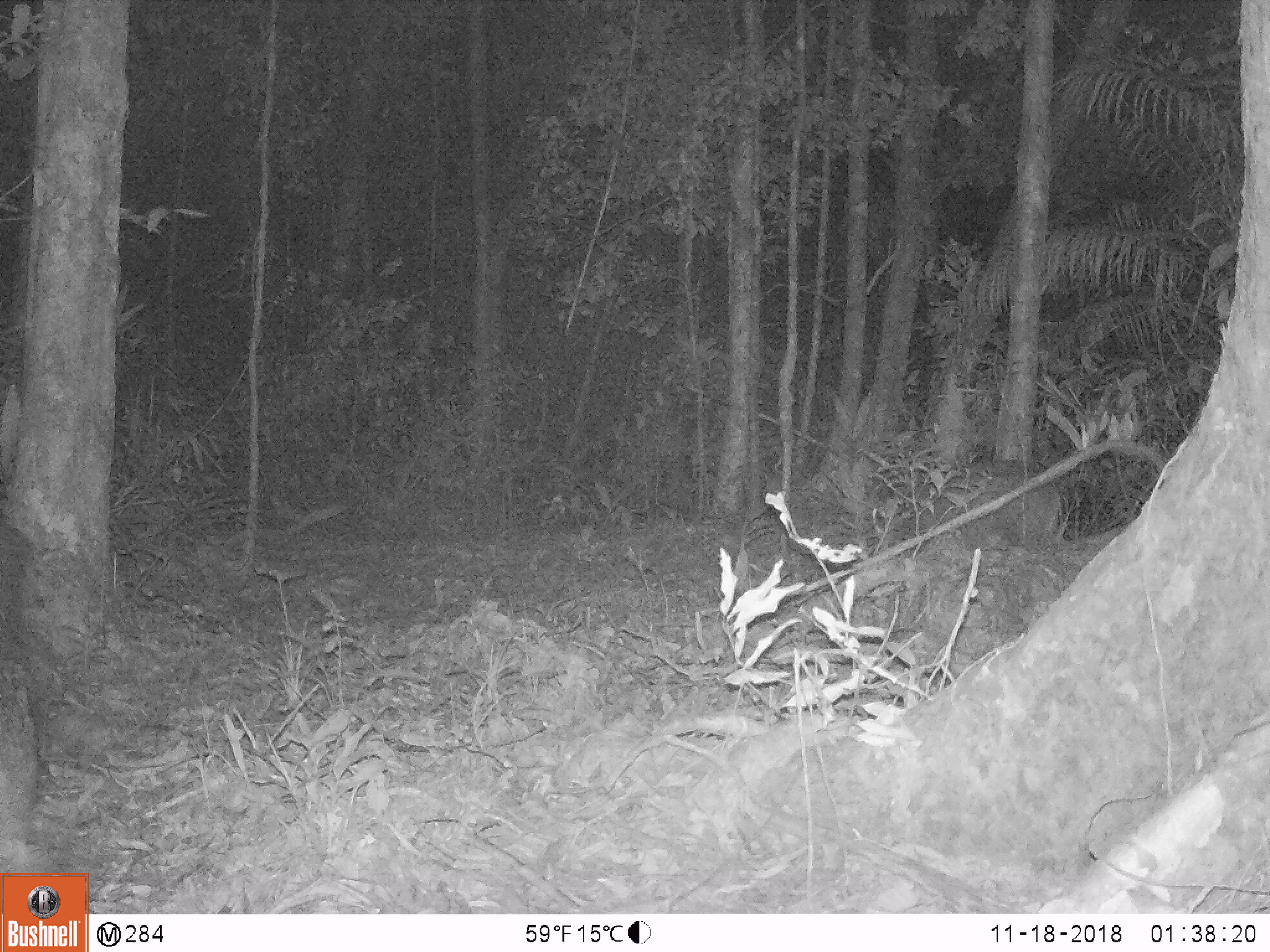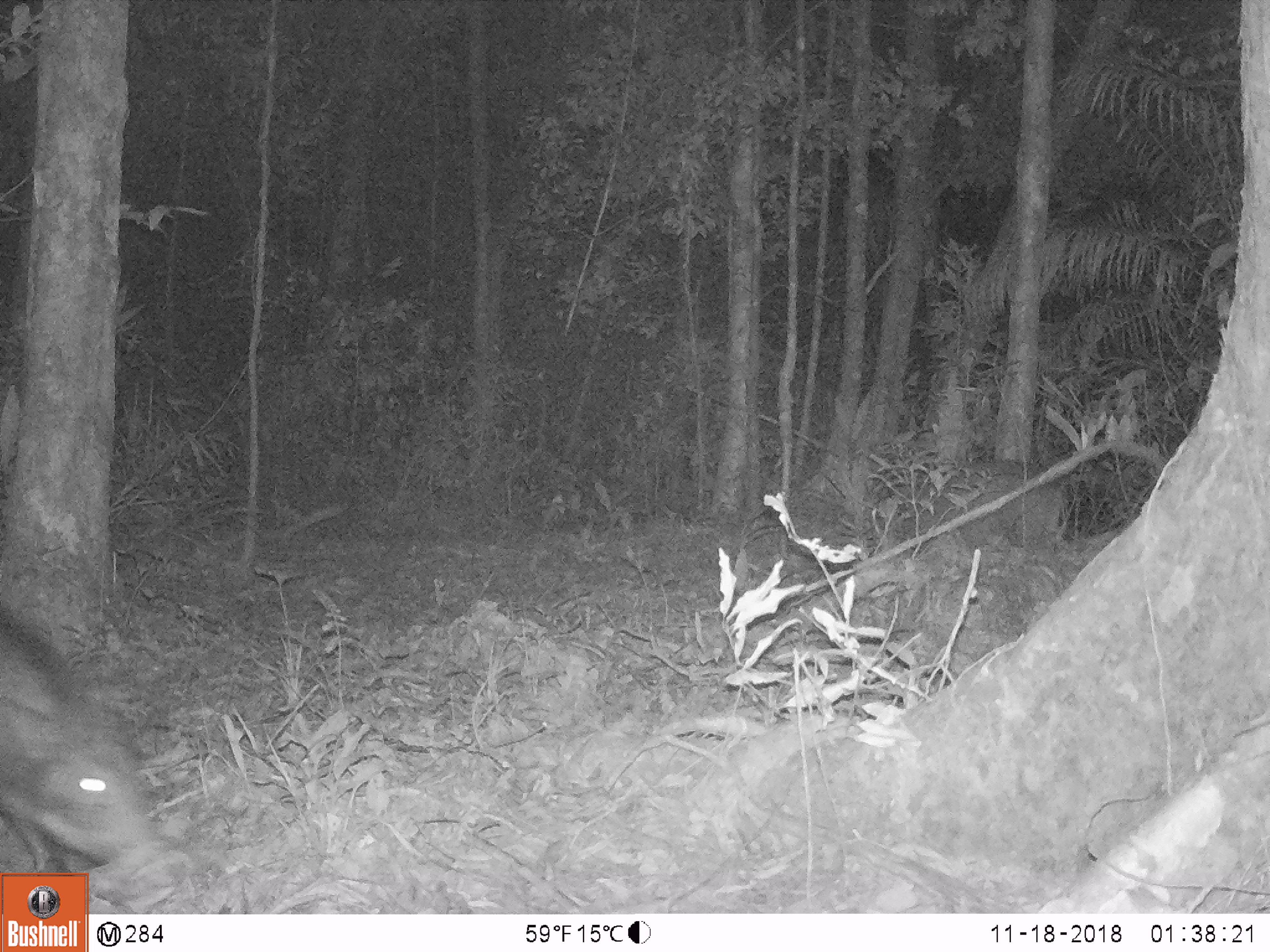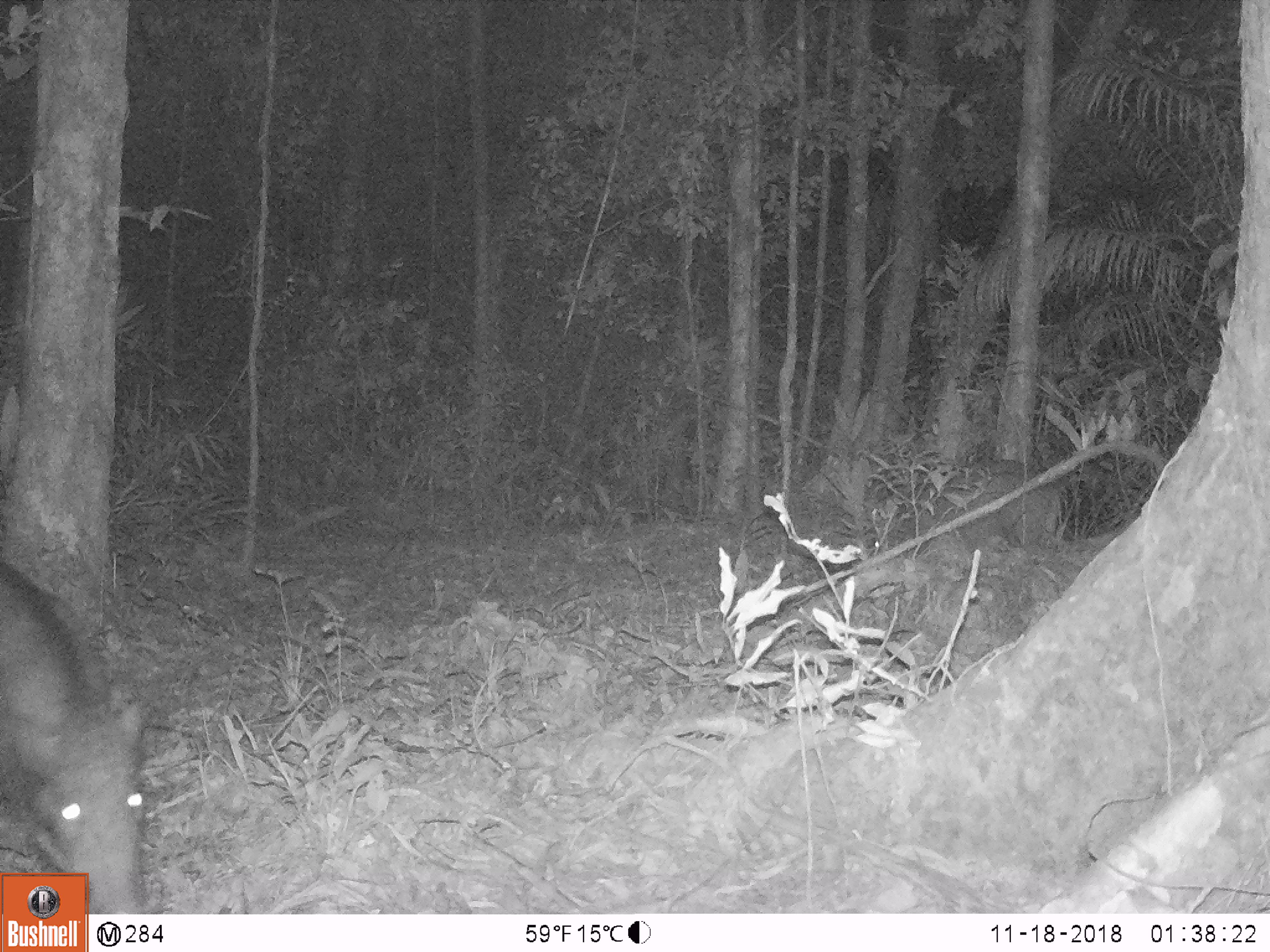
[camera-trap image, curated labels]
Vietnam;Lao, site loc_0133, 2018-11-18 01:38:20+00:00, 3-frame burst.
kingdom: Animalia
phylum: Chordata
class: Mammalia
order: Artiodactyla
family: Suidae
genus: Sus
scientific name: Sus scrofa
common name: eurasian wild pig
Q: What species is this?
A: Eurasian wild pig (Sus scrofa).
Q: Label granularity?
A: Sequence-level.